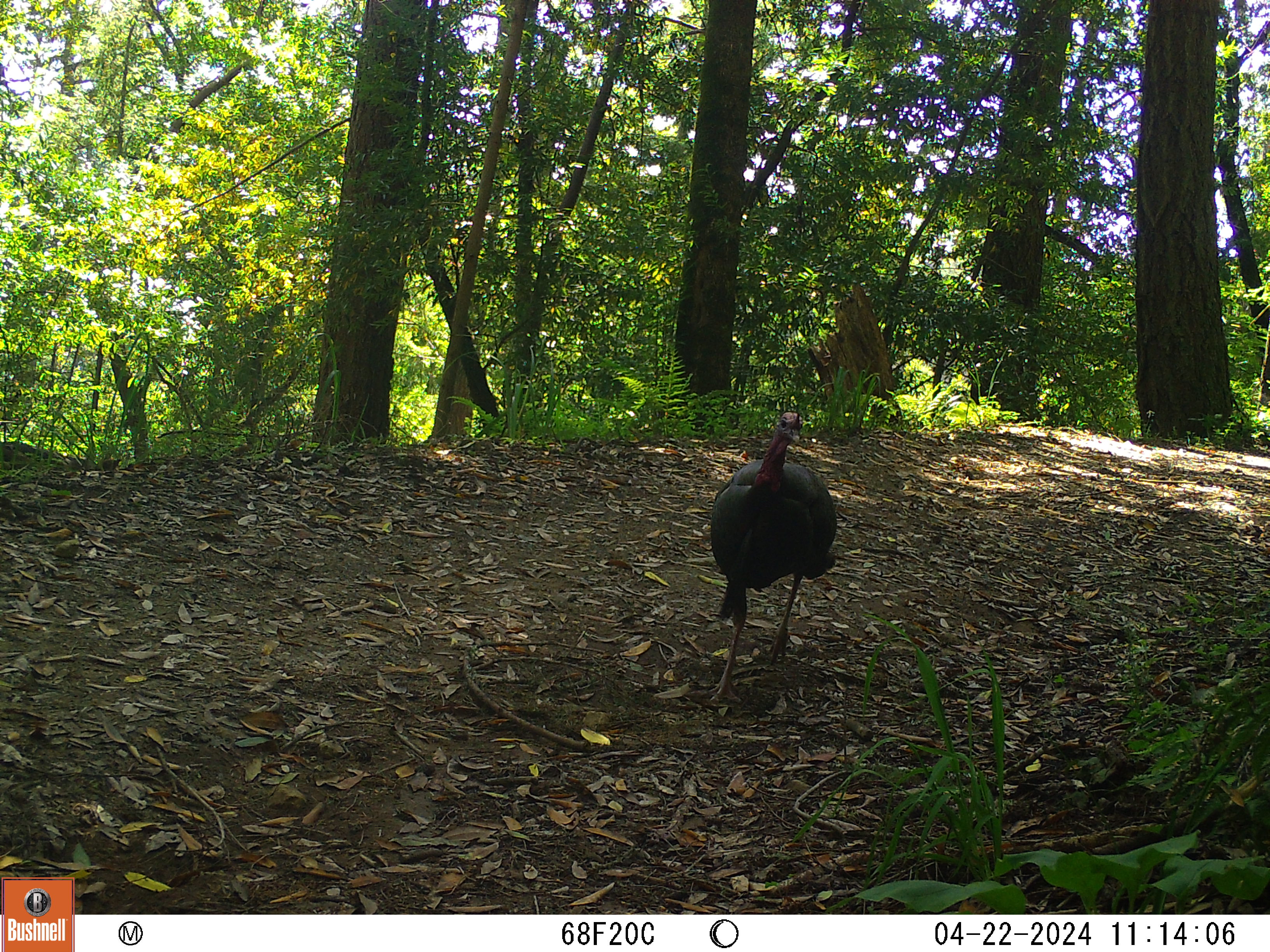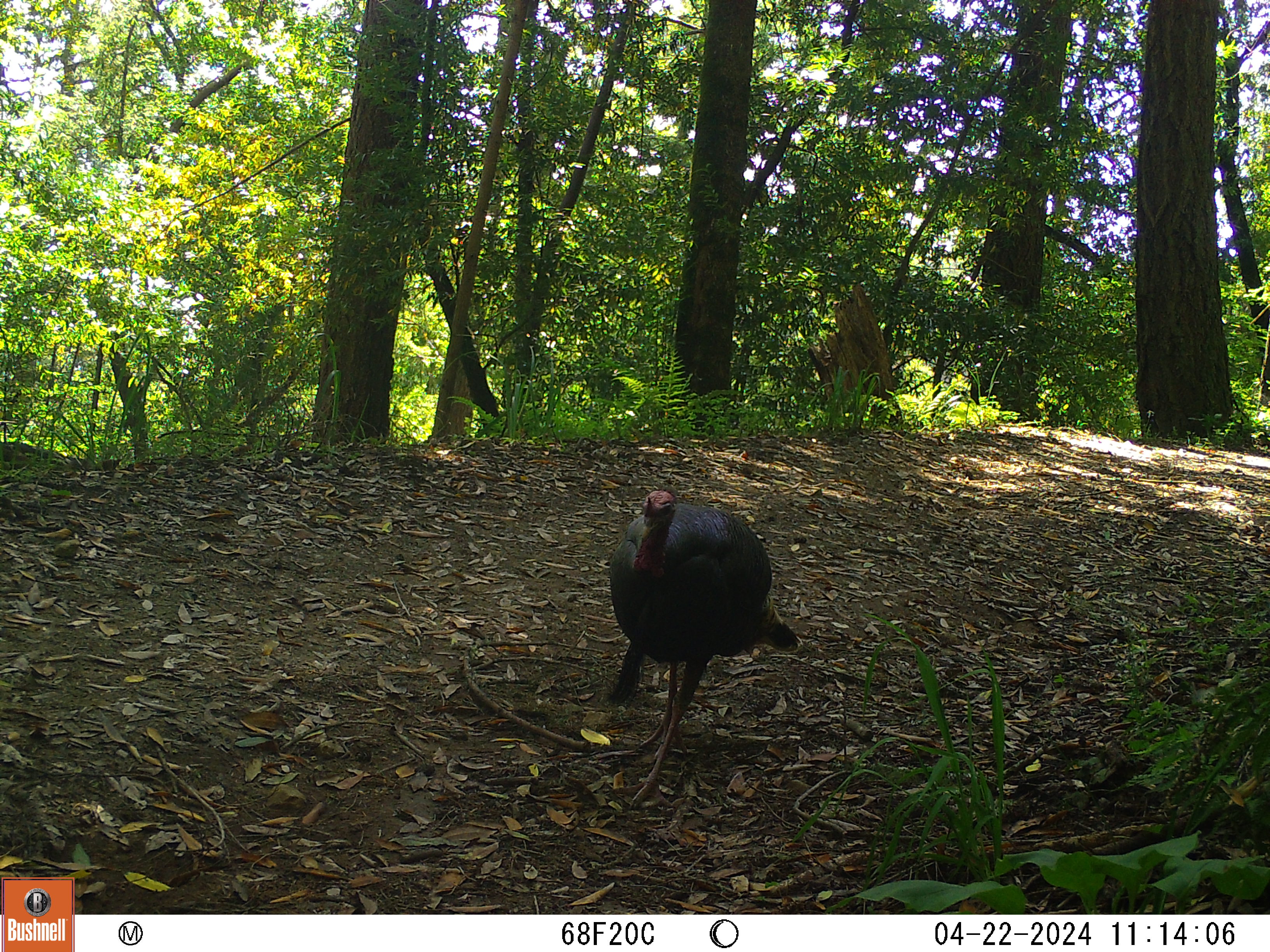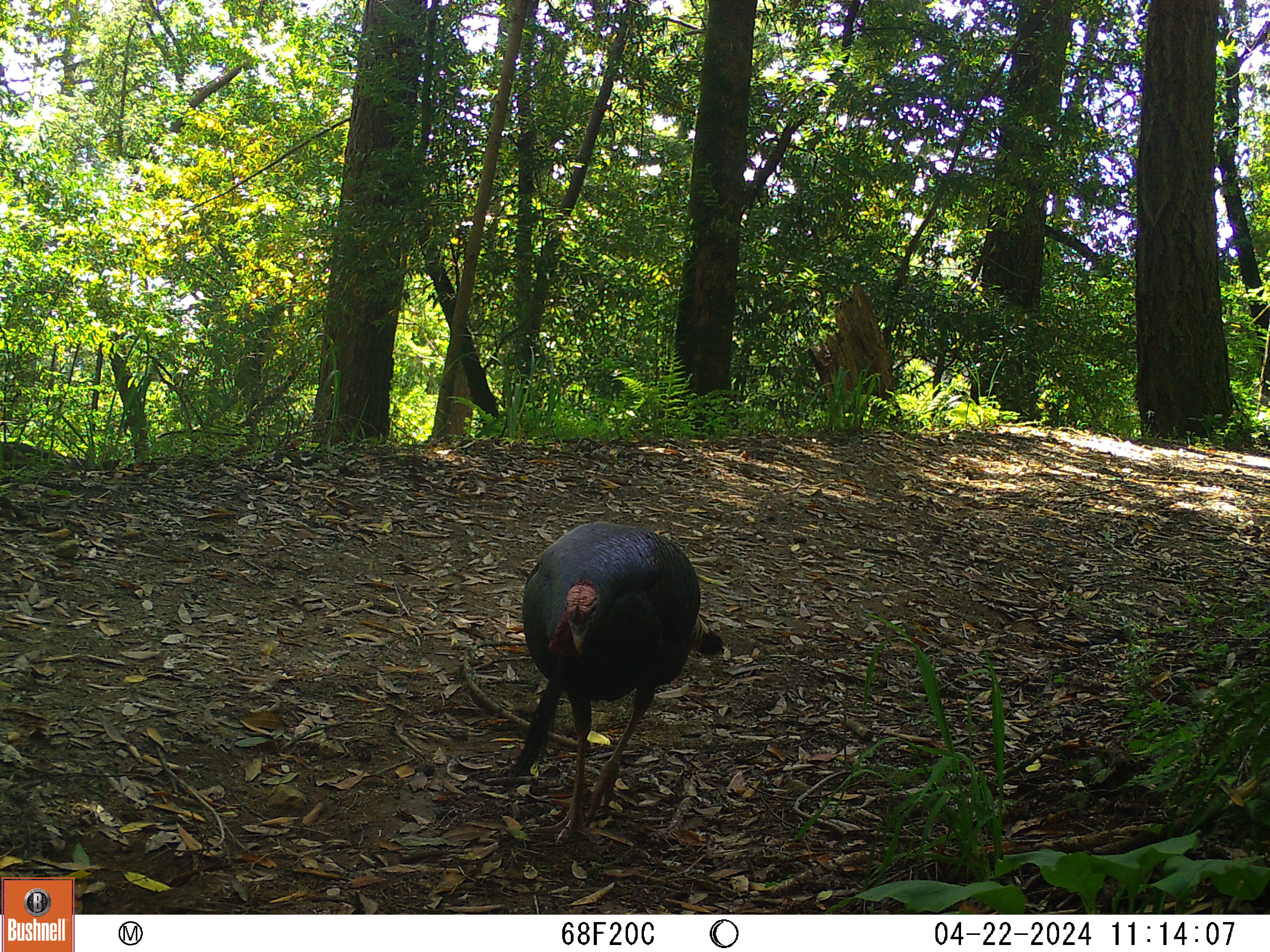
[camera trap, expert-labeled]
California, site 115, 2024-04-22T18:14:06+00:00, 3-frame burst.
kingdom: Animalia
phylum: Chordata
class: Aves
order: Galliformes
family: Phasianidae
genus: Meleagris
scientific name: Meleagris gallopavo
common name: turkey